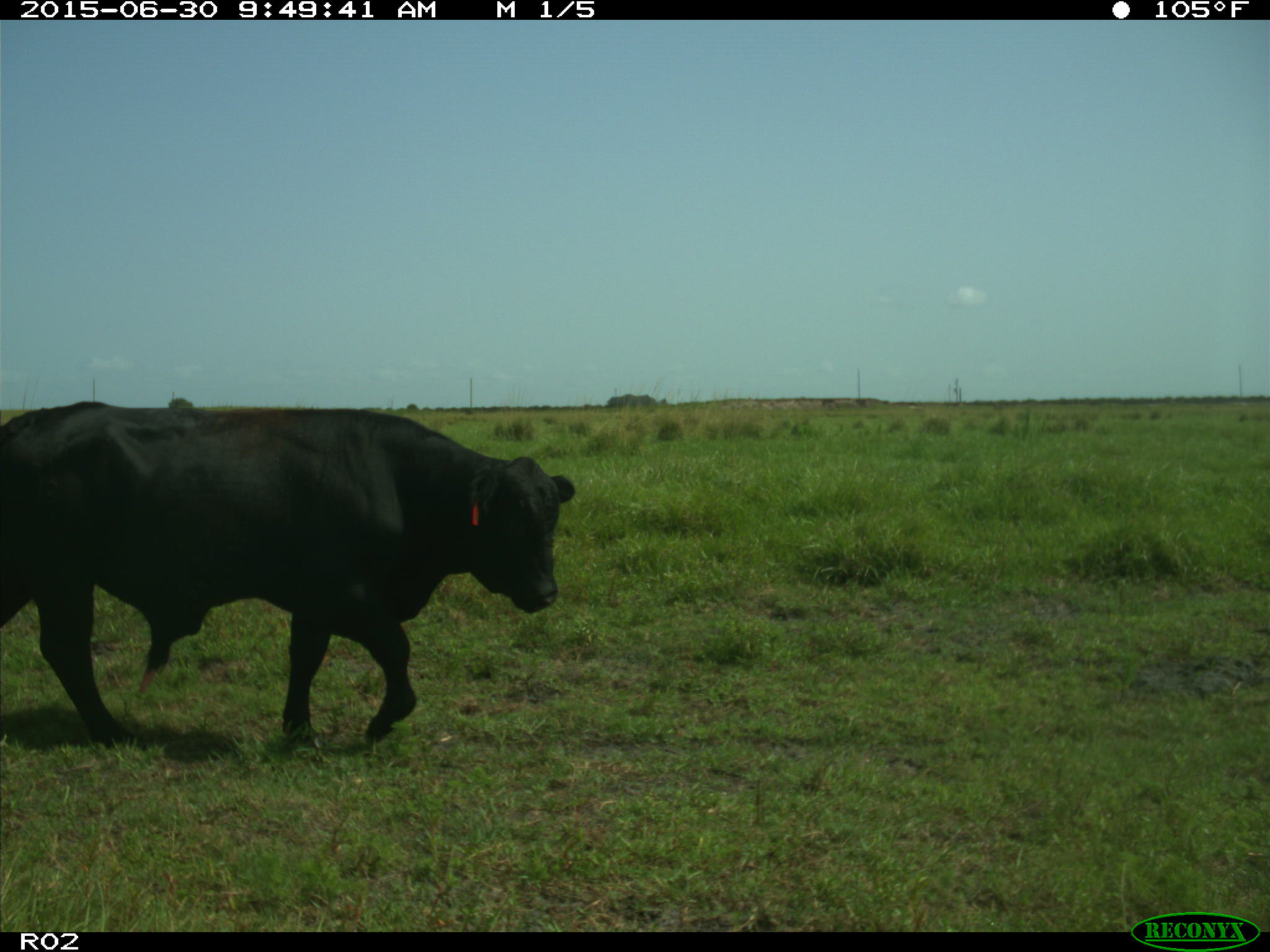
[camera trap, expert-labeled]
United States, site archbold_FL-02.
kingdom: Animalia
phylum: Chordata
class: Mammalia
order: Artiodactyla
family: Bovidae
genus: Bos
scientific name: Bos taurus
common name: domestic cow